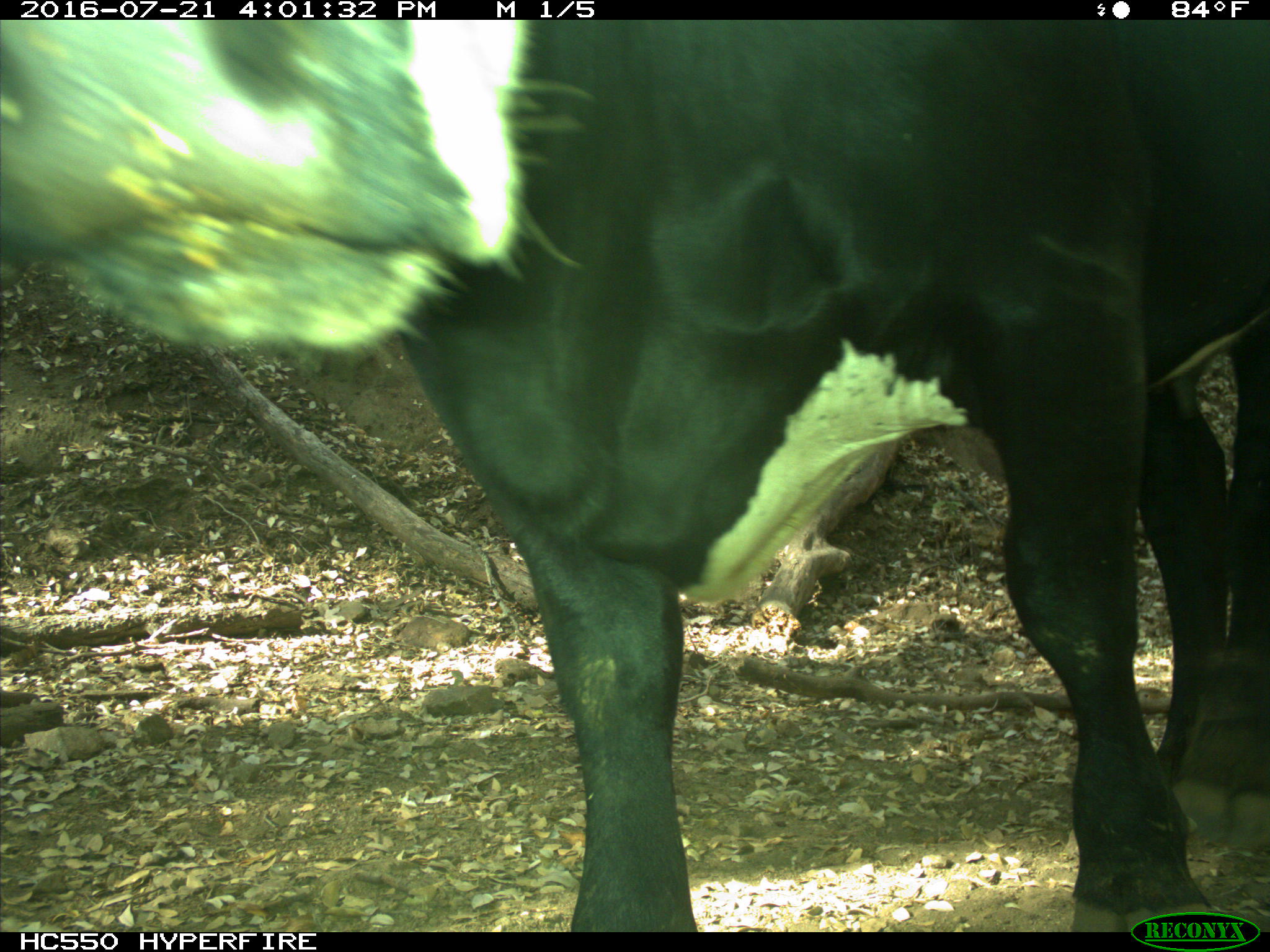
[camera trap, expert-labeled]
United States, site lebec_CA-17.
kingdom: Animalia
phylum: Chordata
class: Mammalia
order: Artiodactyla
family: Bovidae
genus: Bos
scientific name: Bos taurus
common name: domestic cow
Bos taurus (domestic cow).